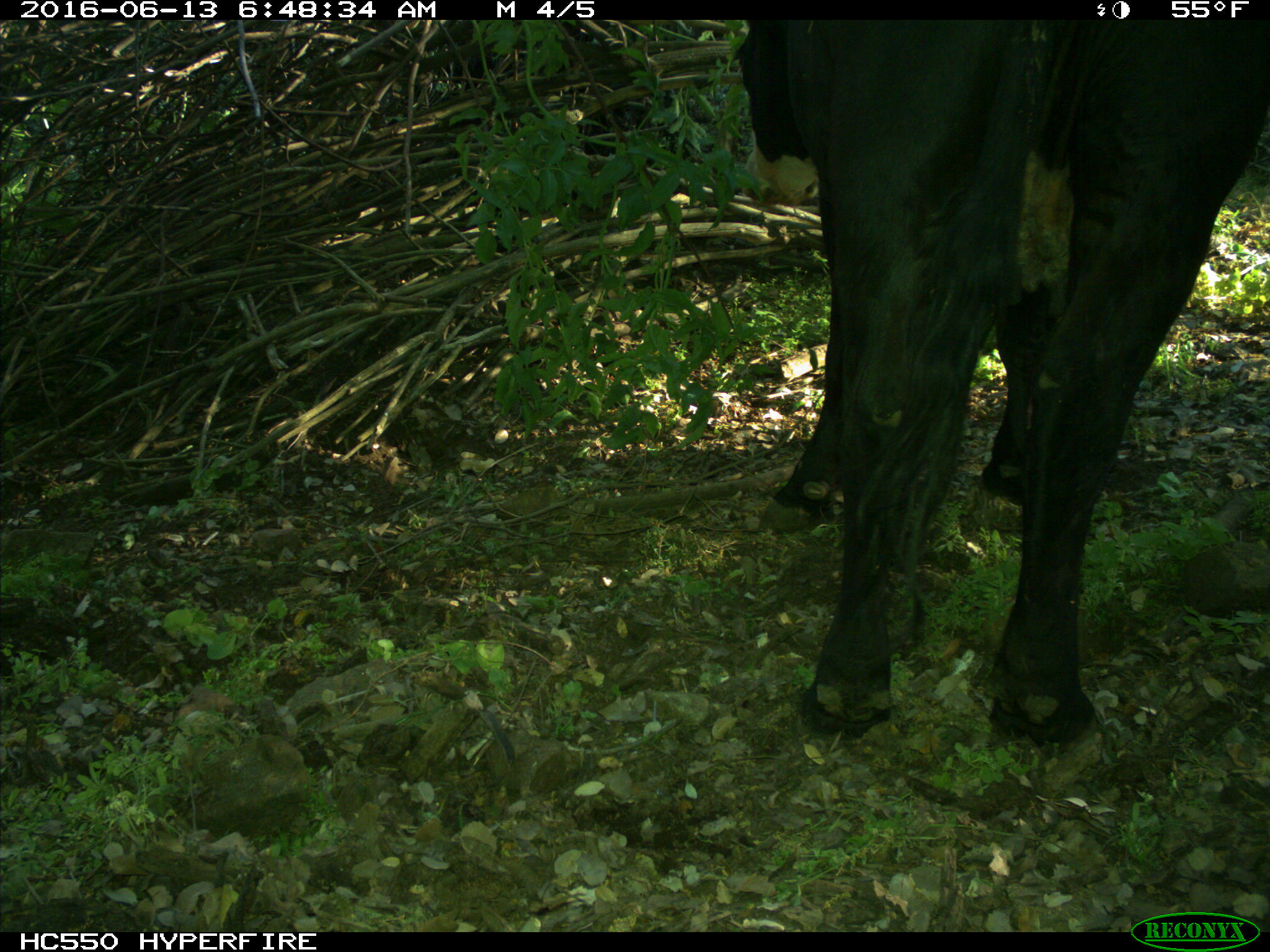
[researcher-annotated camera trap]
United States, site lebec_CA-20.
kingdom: Animalia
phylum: Chordata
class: Mammalia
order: Artiodactyla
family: Bovidae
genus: Bos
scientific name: Bos taurus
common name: domestic cow